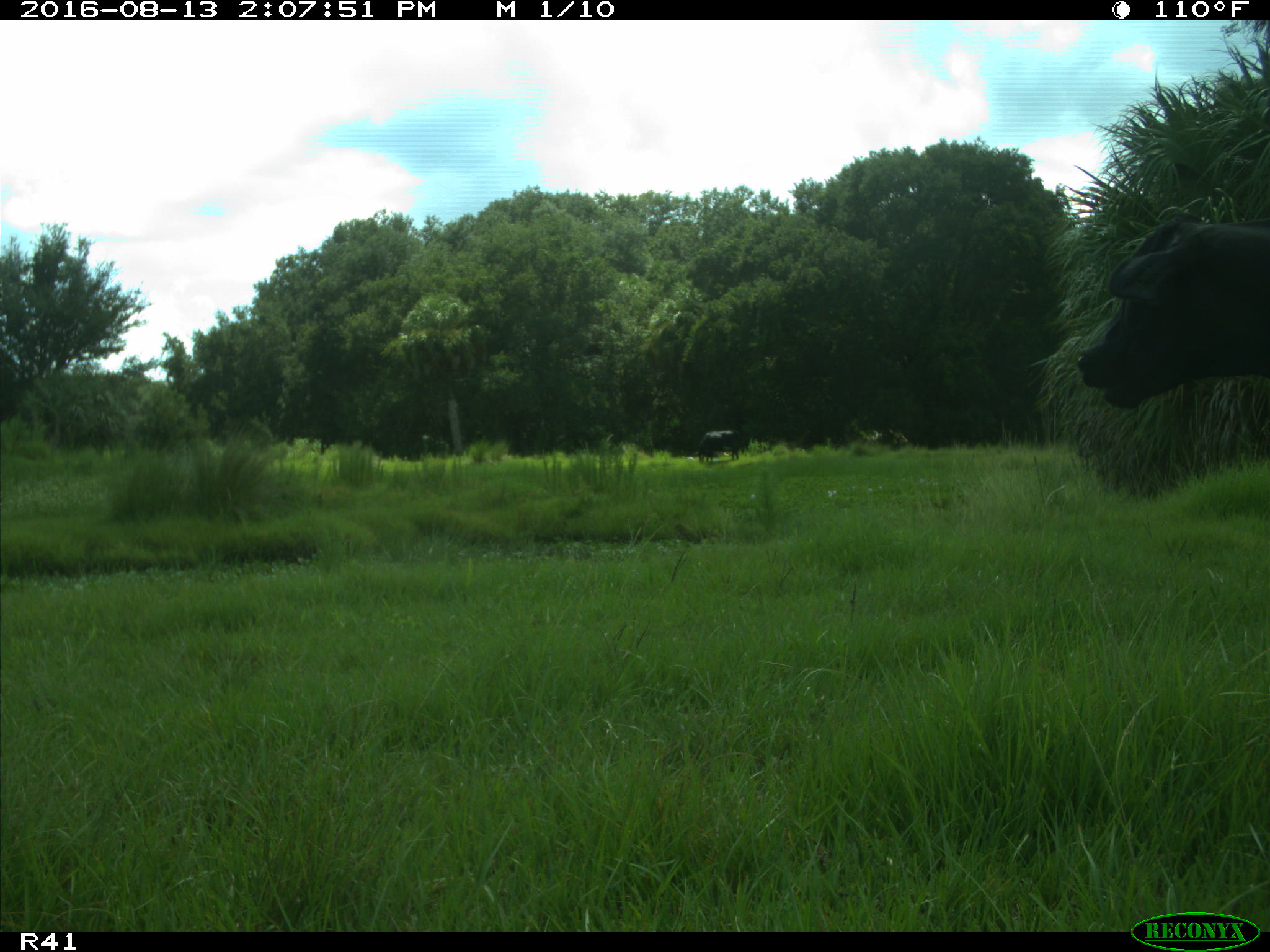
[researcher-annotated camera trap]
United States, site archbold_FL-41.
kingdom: Animalia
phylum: Chordata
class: Mammalia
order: Artiodactyla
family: Bovidae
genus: Bos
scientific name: Bos taurus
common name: domestic cow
Bos taurus (domestic cow).